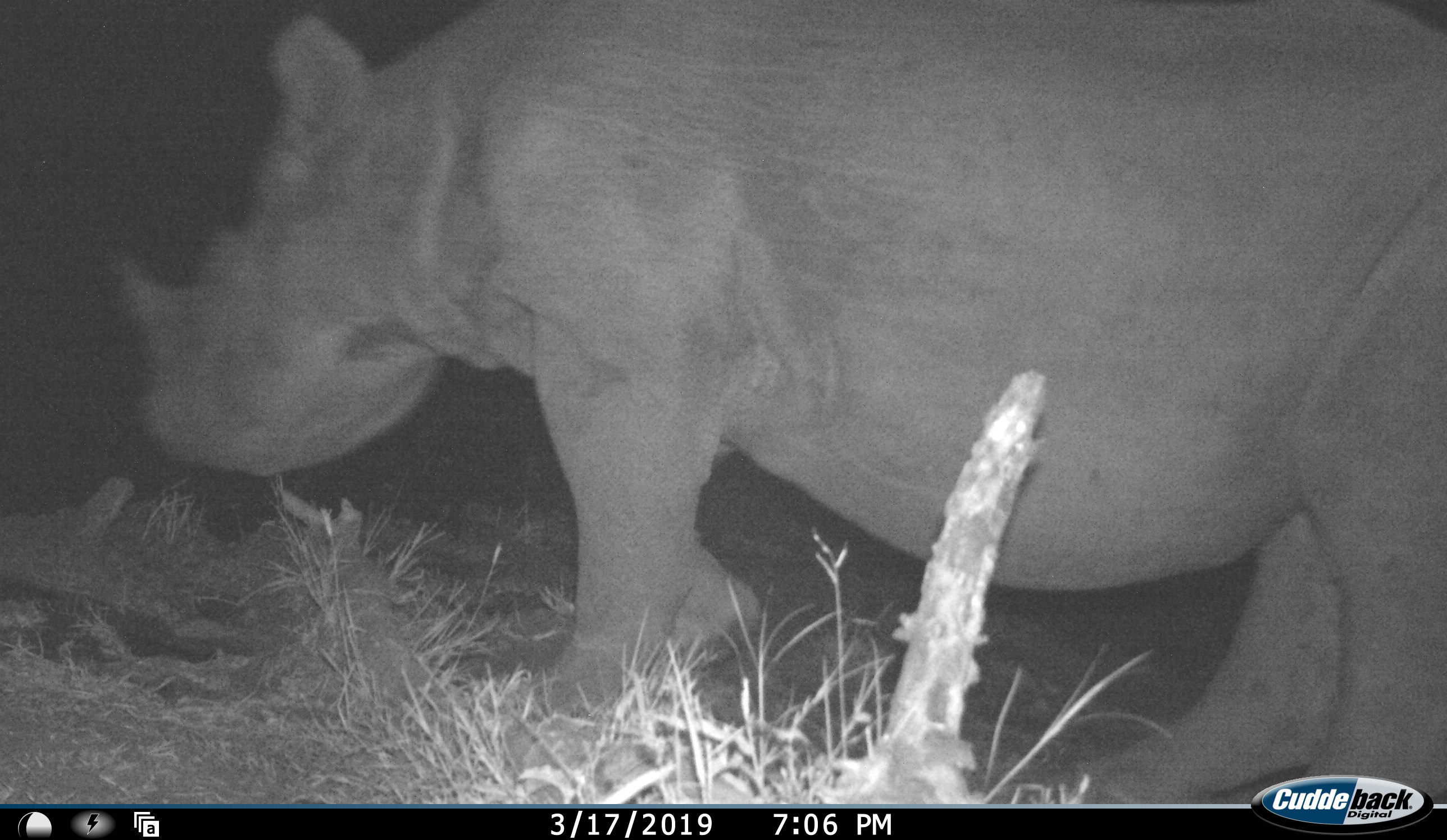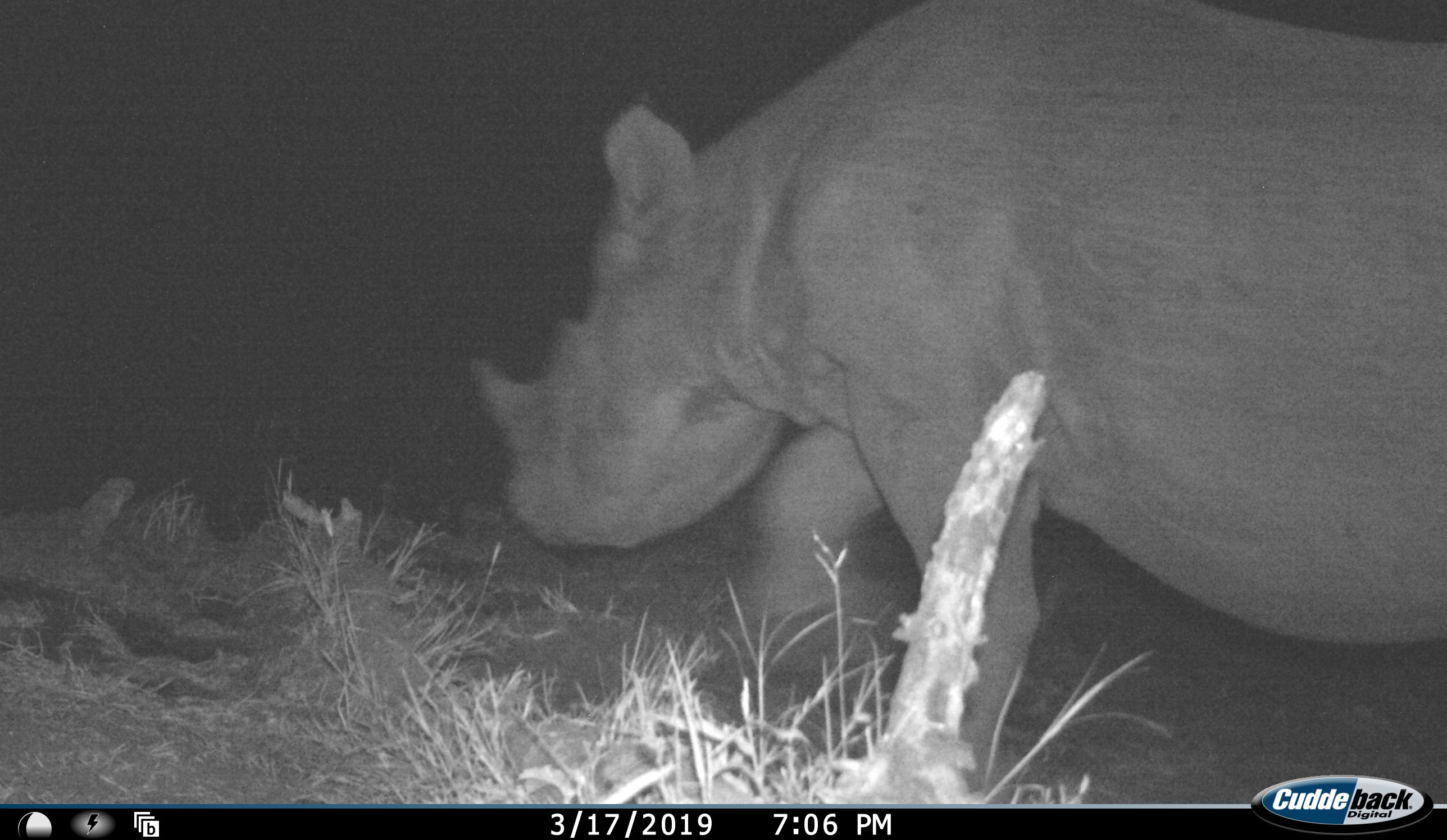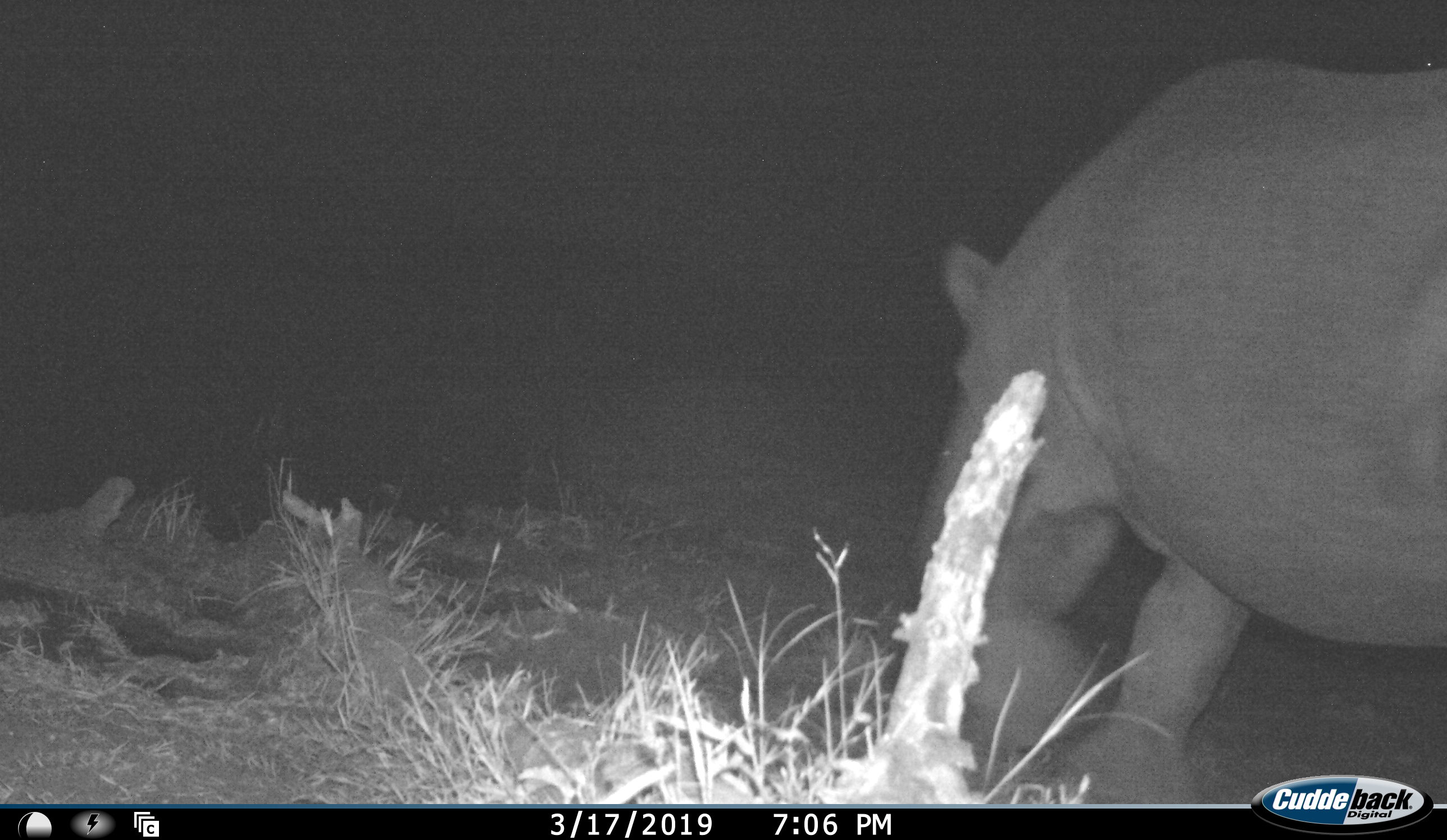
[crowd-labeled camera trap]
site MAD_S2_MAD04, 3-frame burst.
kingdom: Animalia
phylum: Chordata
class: Mammalia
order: Perissodactyla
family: Rhinocerotidae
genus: Diceros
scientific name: Diceros bicornis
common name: black rhinoceros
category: rhinocerosblack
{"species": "rhinocerosblack (black rhinoceros) (Diceros bicornis)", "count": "1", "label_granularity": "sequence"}